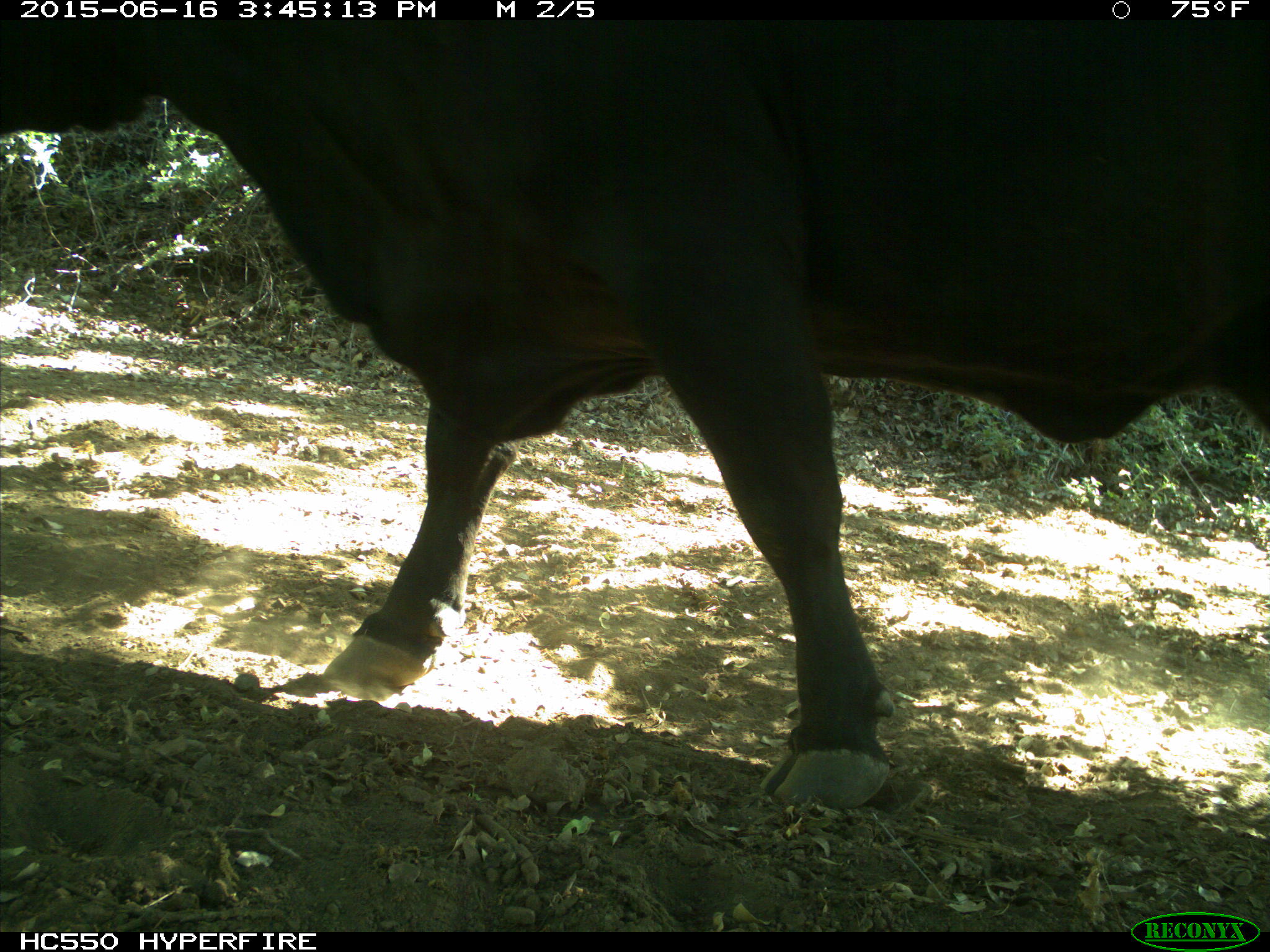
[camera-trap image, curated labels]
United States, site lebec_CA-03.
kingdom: Animalia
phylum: Chordata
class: Mammalia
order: Artiodactyla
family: Bovidae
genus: Bos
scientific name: Bos taurus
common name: domestic cow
Bos taurus (domestic cow).